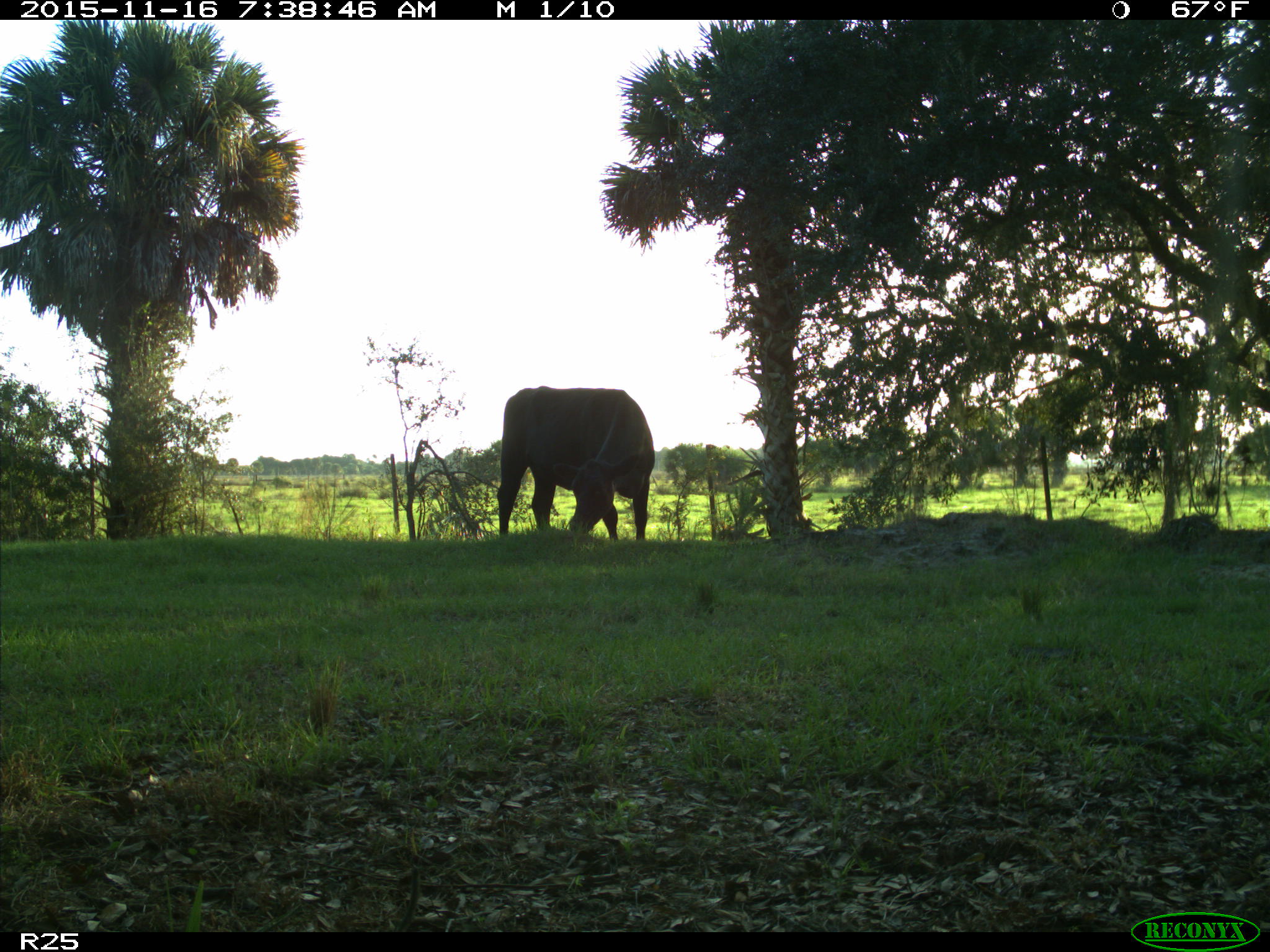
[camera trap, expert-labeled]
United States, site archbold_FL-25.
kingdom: Animalia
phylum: Chordata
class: Mammalia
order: Artiodactyla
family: Bovidae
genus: Bos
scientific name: Bos taurus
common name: domestic cow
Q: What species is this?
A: Bos taurus (domestic cow).